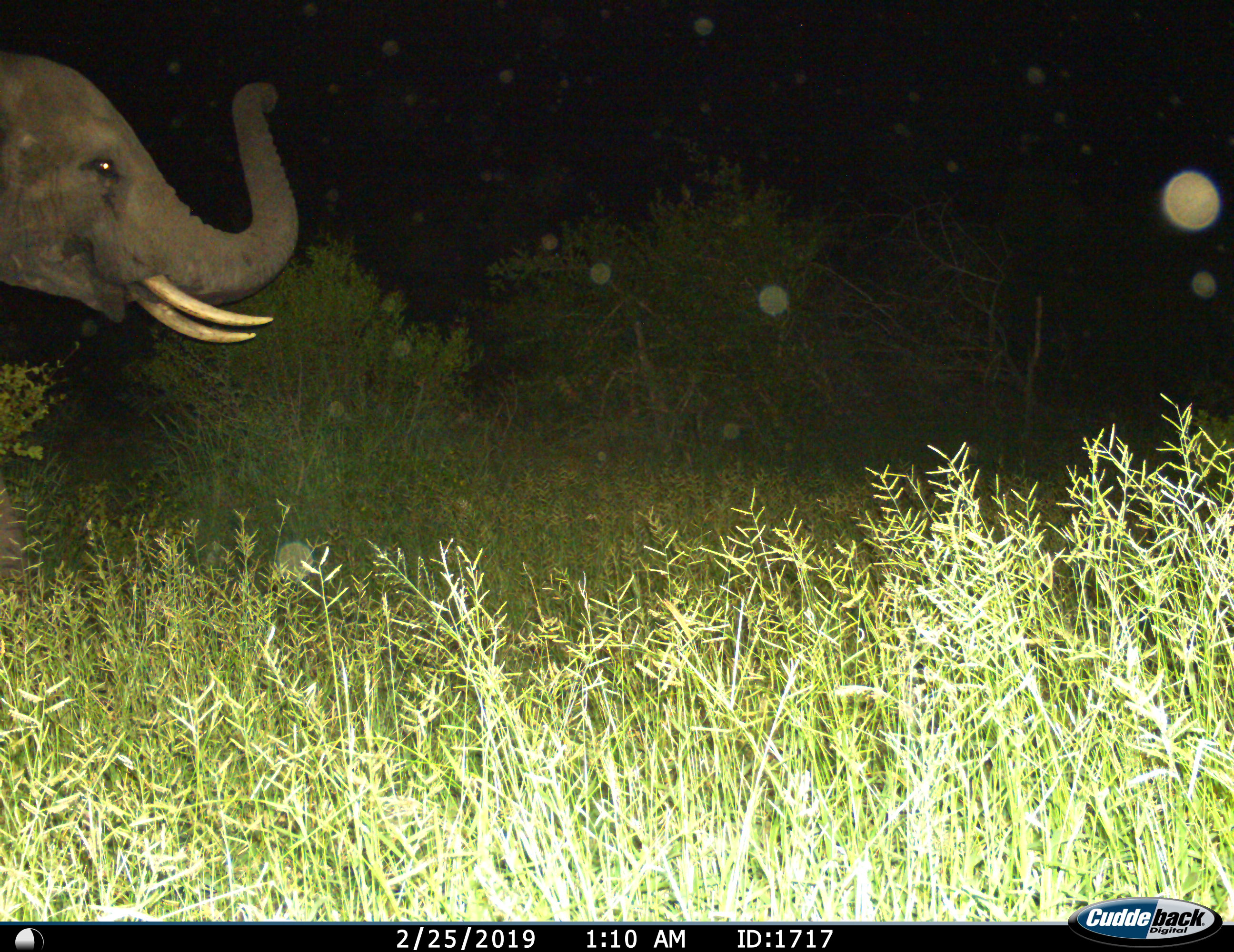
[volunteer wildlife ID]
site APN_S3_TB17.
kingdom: Animalia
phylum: Chordata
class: Mammalia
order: Proboscidea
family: Elephantidae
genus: Loxodonta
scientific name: Loxodonta africana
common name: african bush elephant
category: elephant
Elephant (african bush elephant) (Loxodonta africana), count 1. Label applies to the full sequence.